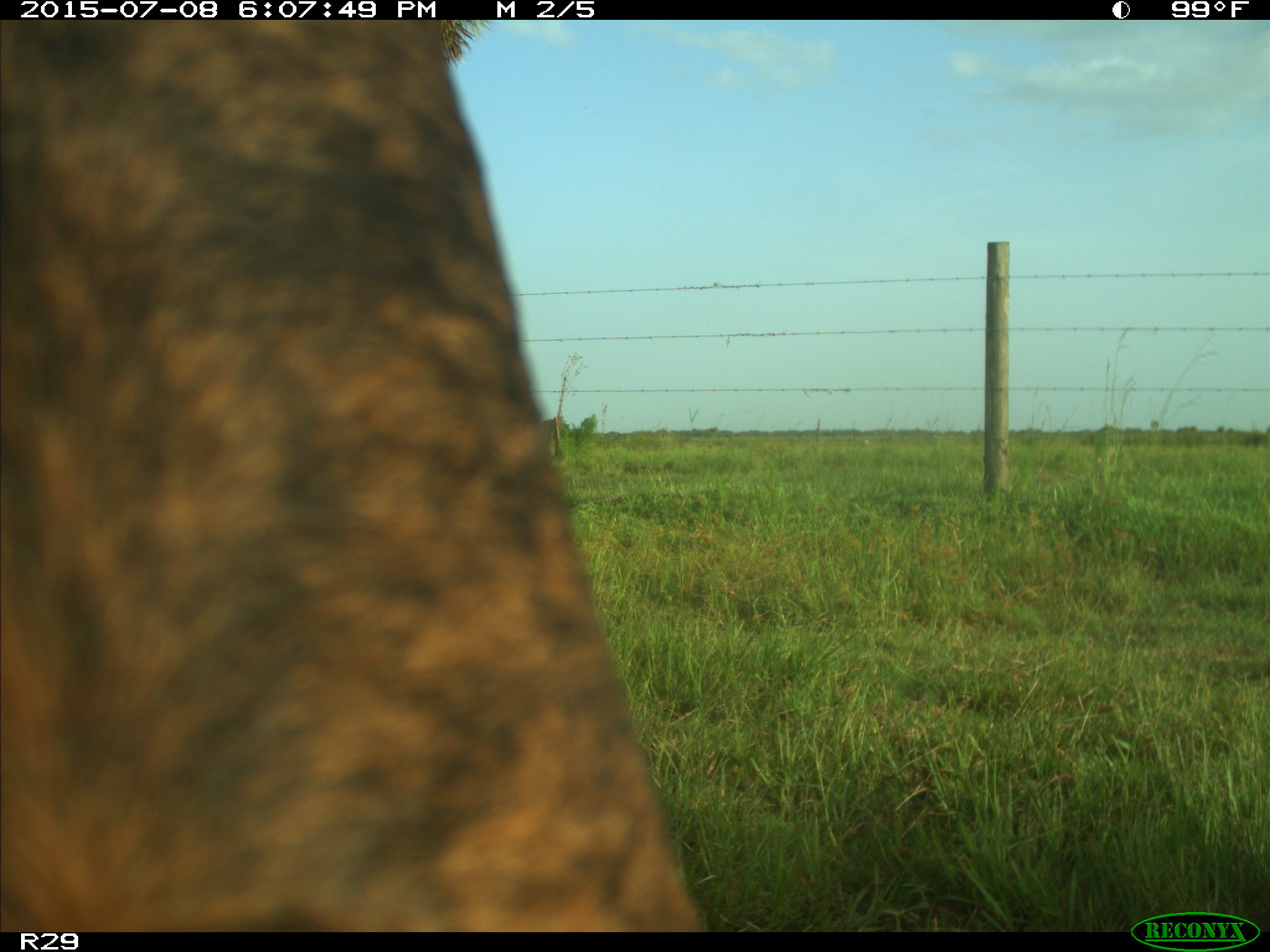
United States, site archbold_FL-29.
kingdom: Animalia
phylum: Chordata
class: Mammalia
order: Artiodactyla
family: Bovidae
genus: Bos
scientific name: Bos taurus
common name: domestic cow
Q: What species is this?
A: Bos taurus (domestic cow).